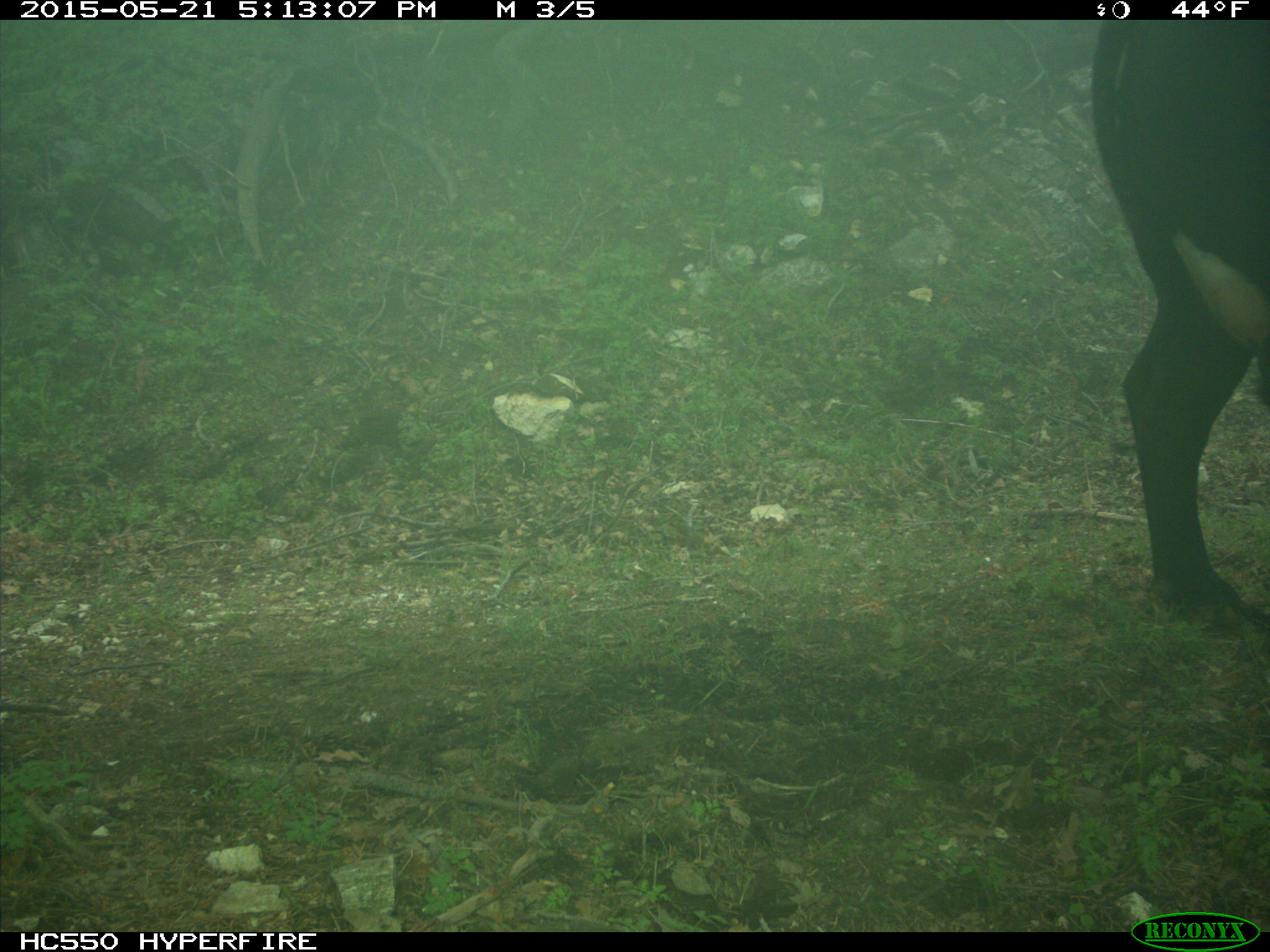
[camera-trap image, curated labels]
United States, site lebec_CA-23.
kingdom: Animalia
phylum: Chordata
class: Mammalia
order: Artiodactyla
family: Bovidae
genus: Bos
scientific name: Bos taurus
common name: domestic cow